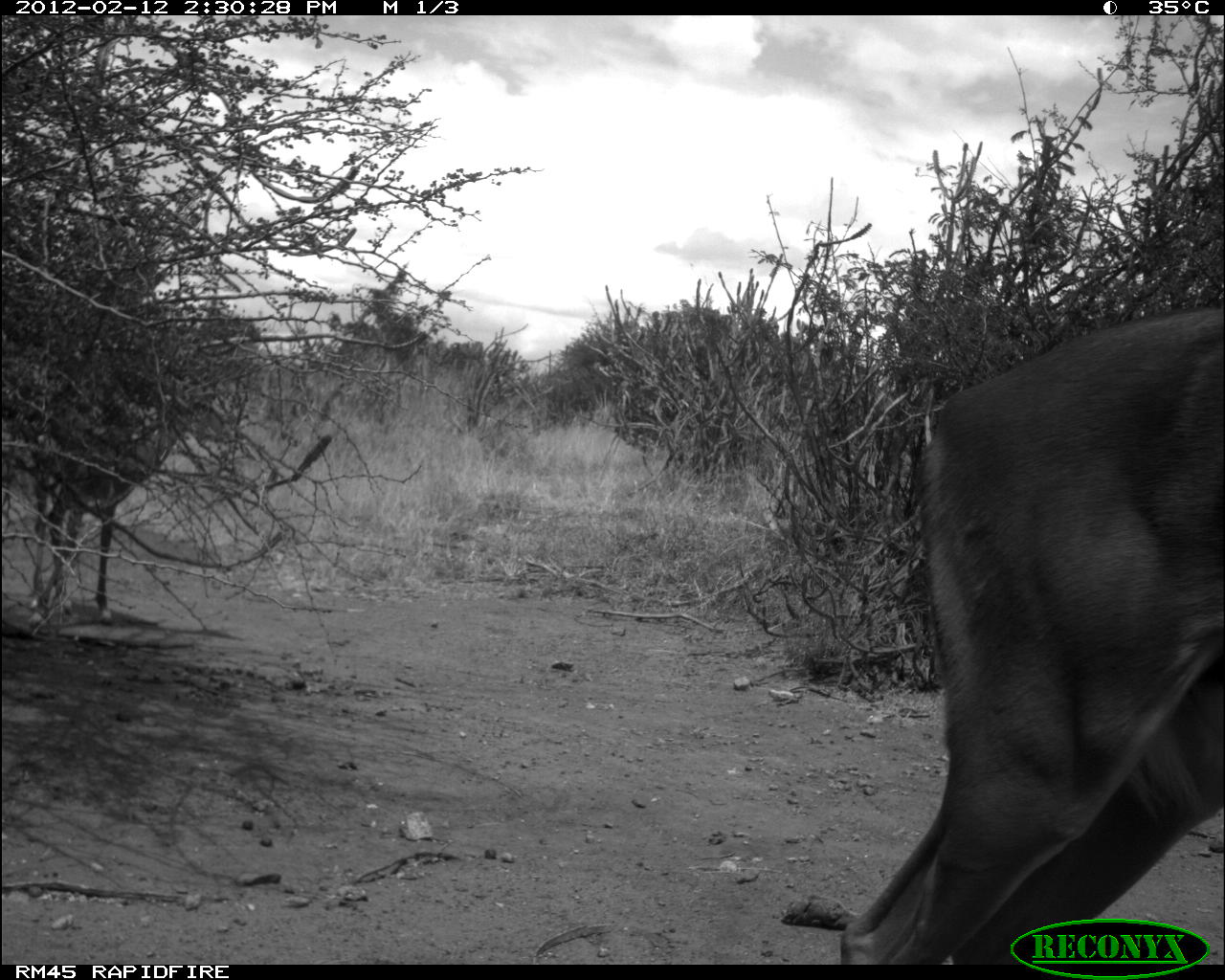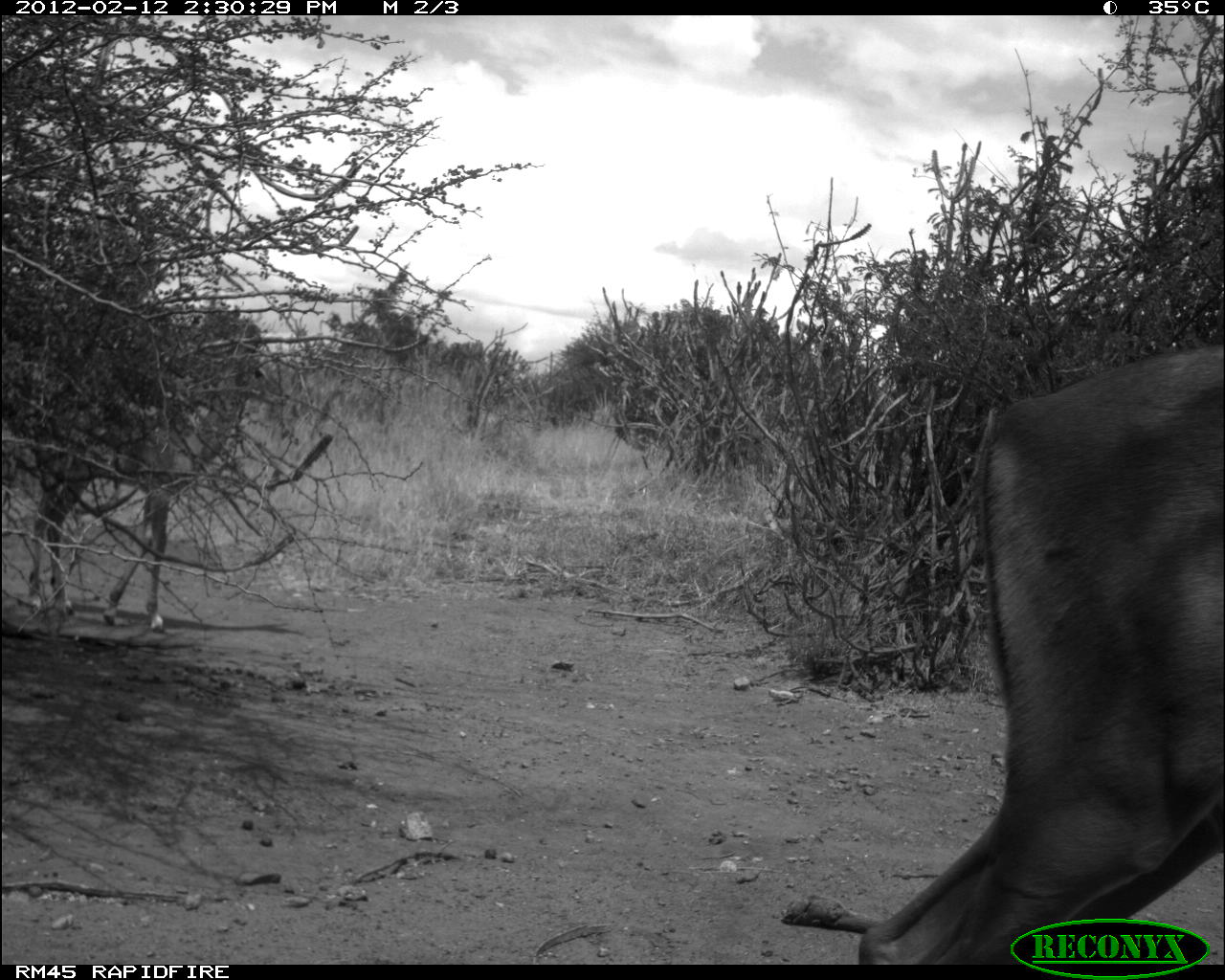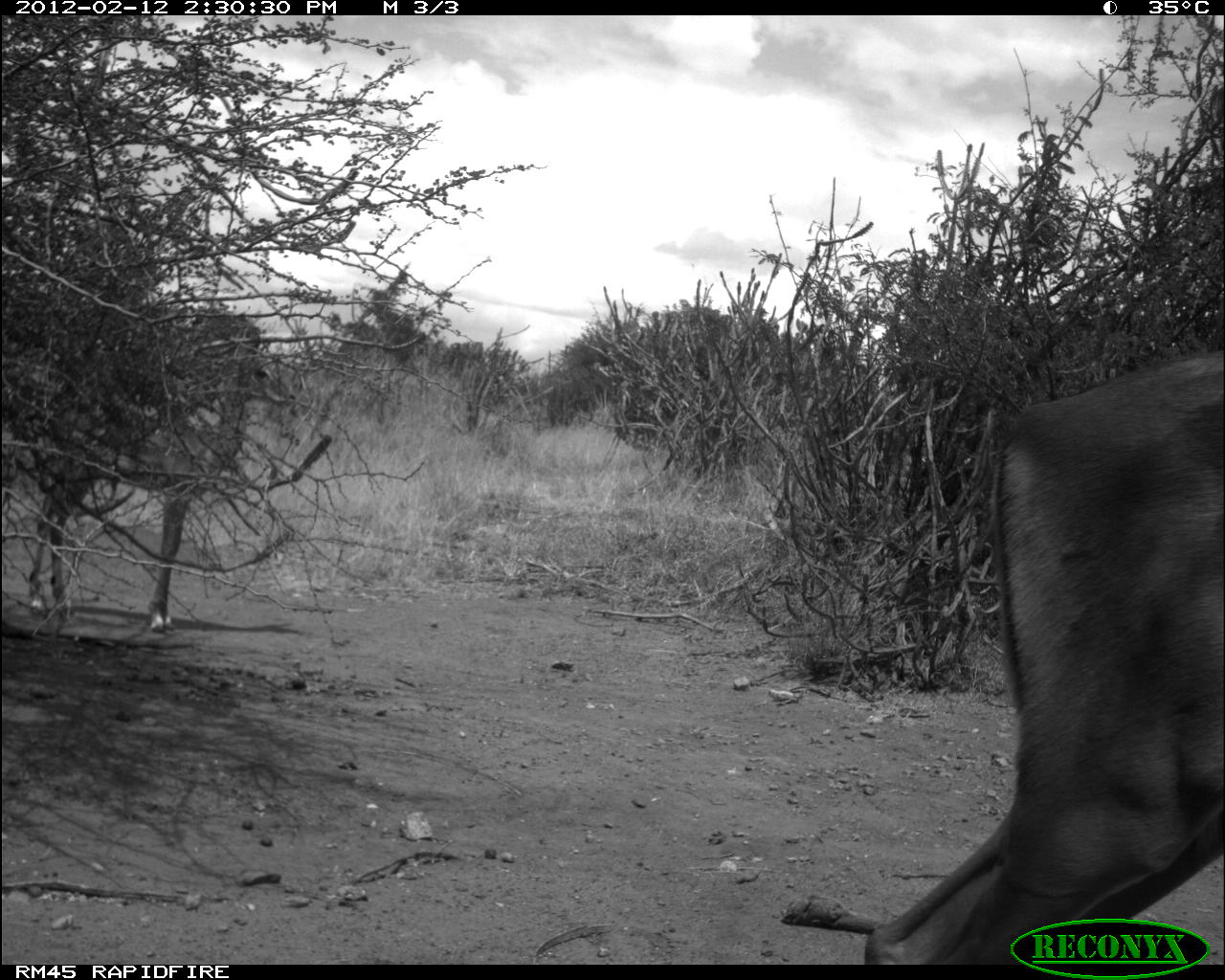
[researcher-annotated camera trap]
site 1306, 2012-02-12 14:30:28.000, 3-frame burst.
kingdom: Animalia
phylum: Chordata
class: Mammalia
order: Artiodactyla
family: Bovidae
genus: Aepyceros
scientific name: Aepyceros melampus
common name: impala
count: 2